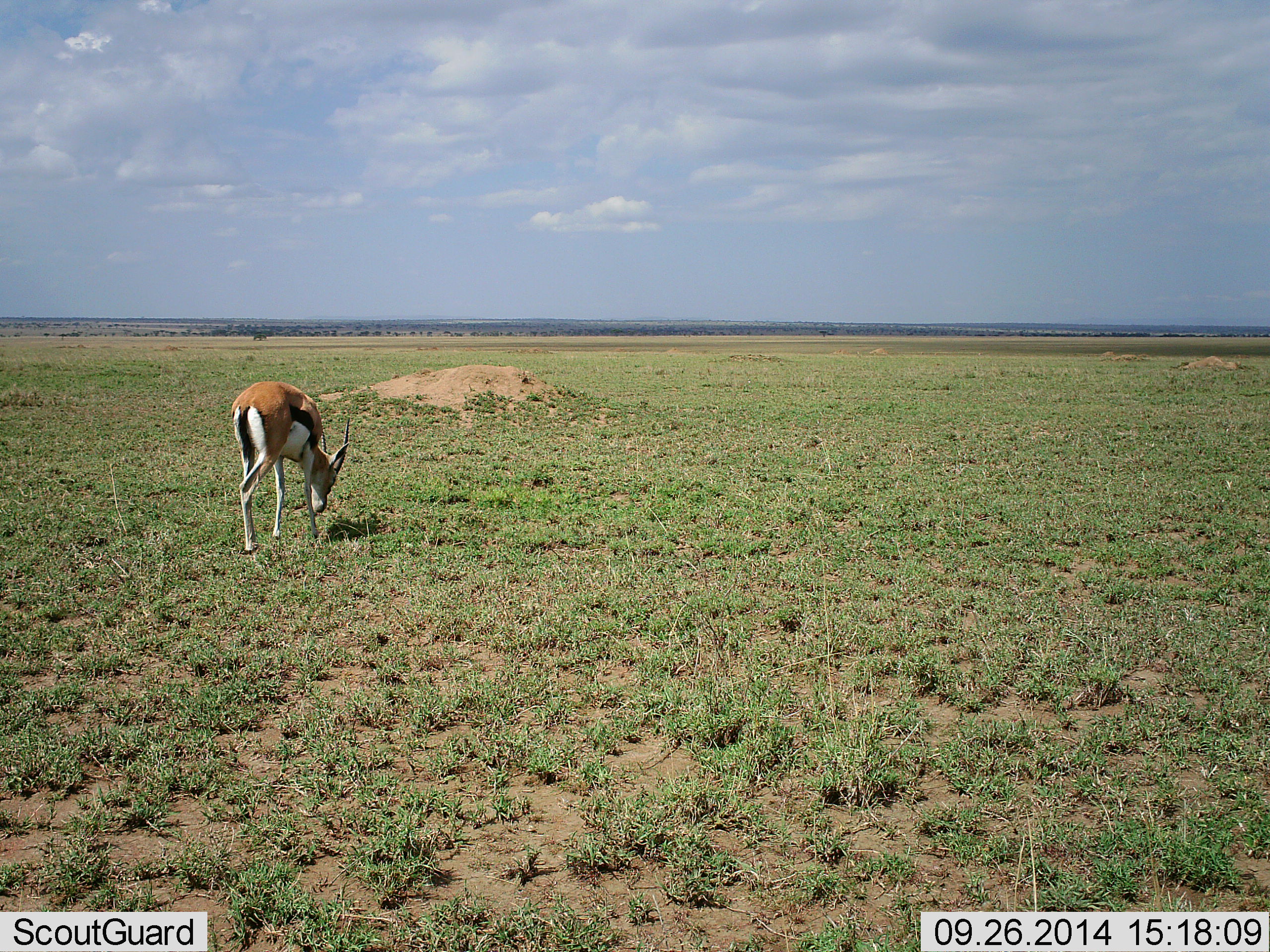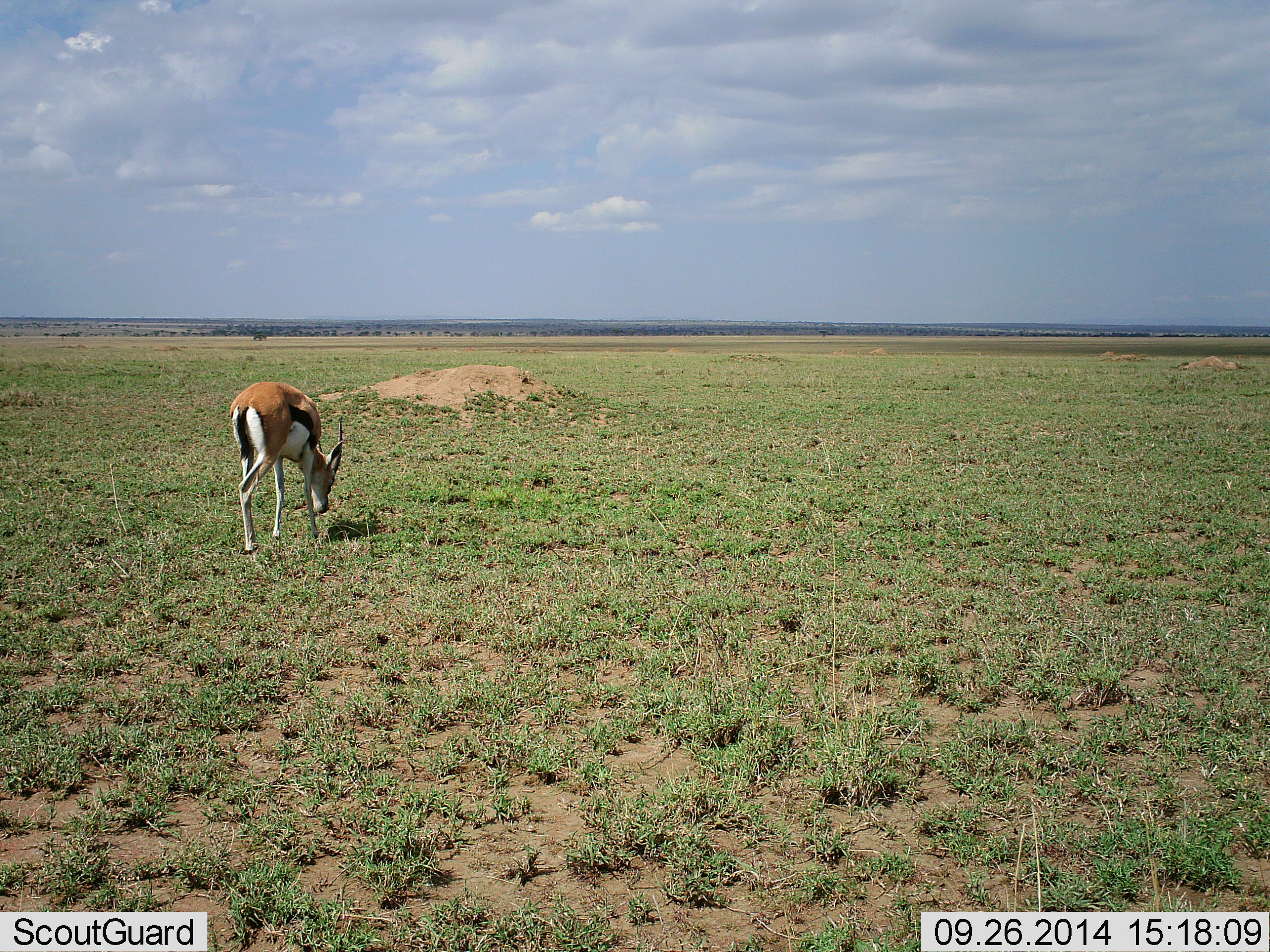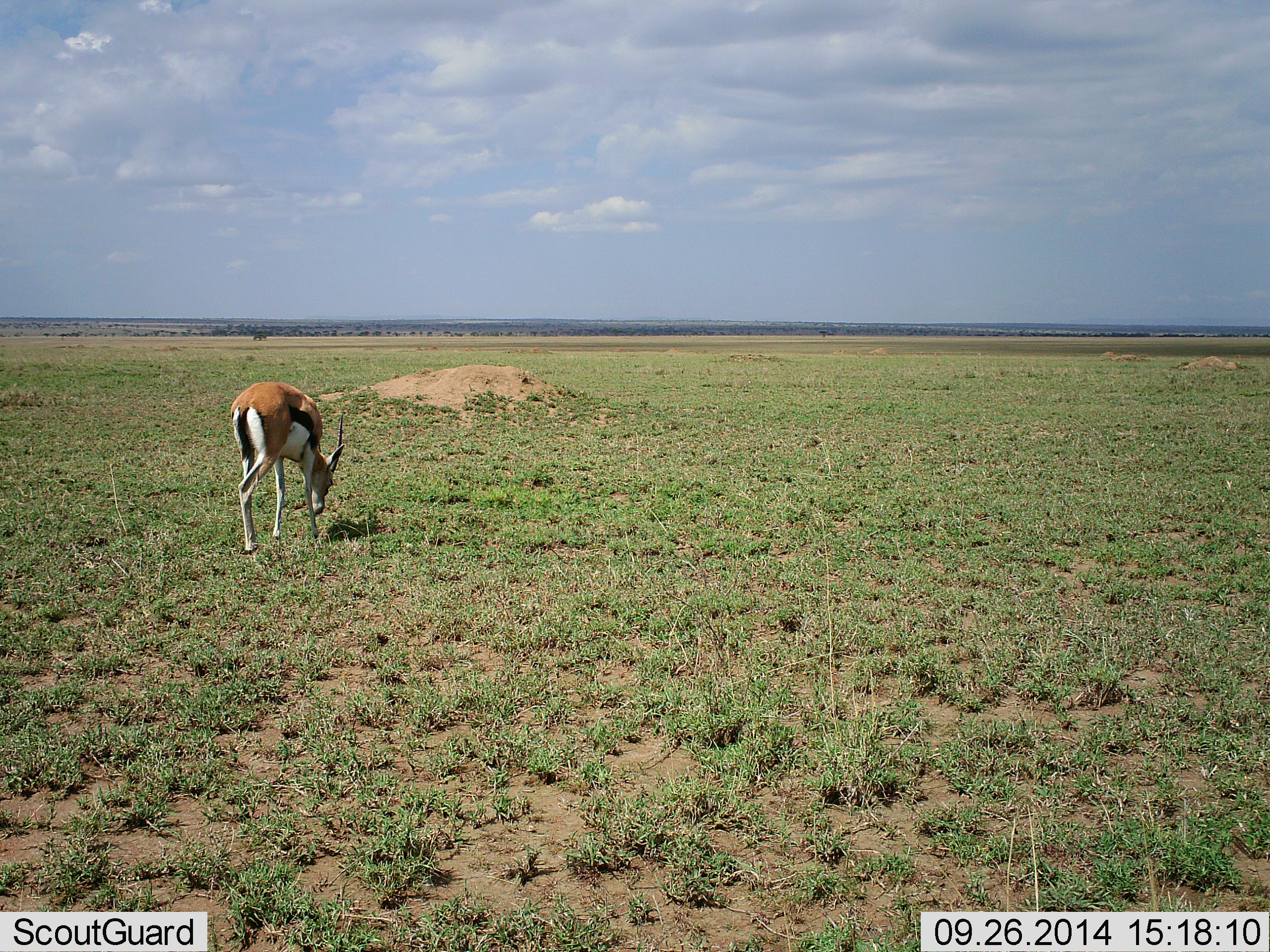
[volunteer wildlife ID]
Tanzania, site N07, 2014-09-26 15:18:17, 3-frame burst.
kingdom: Animalia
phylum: Chordata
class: Mammalia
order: Artiodactyla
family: Bovidae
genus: Eudorcas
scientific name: Eudorcas thomsonii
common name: thomson's gazelle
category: gazellethomsons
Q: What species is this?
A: Gazellethomsons (thomson's gazelle) (Eudorcas thomsonii).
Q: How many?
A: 1.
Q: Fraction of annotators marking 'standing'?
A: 20%.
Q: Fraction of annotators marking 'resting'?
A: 0%.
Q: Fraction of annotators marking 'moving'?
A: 0%.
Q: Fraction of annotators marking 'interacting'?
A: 0%.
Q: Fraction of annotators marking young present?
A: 0%.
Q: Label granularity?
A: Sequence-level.